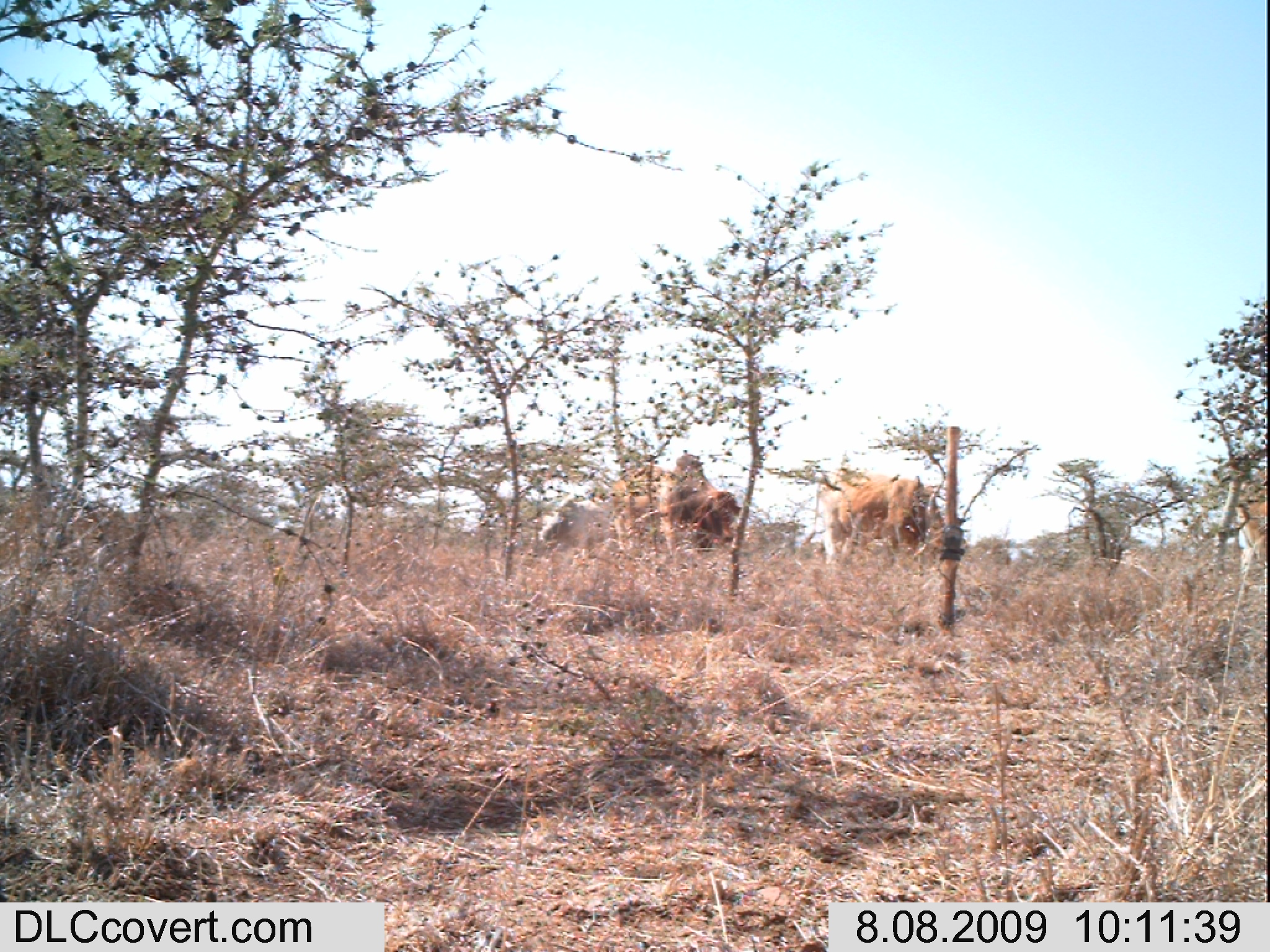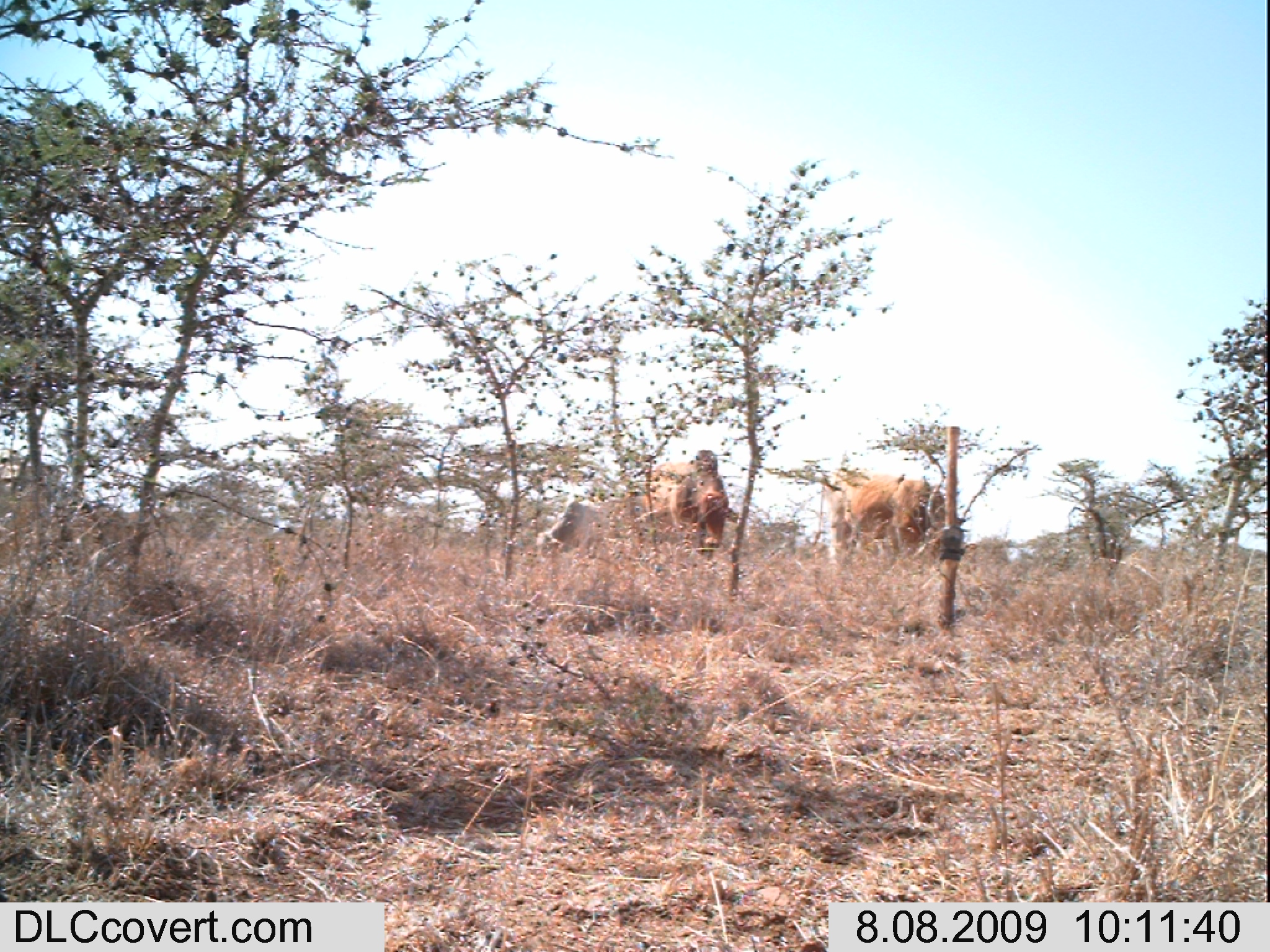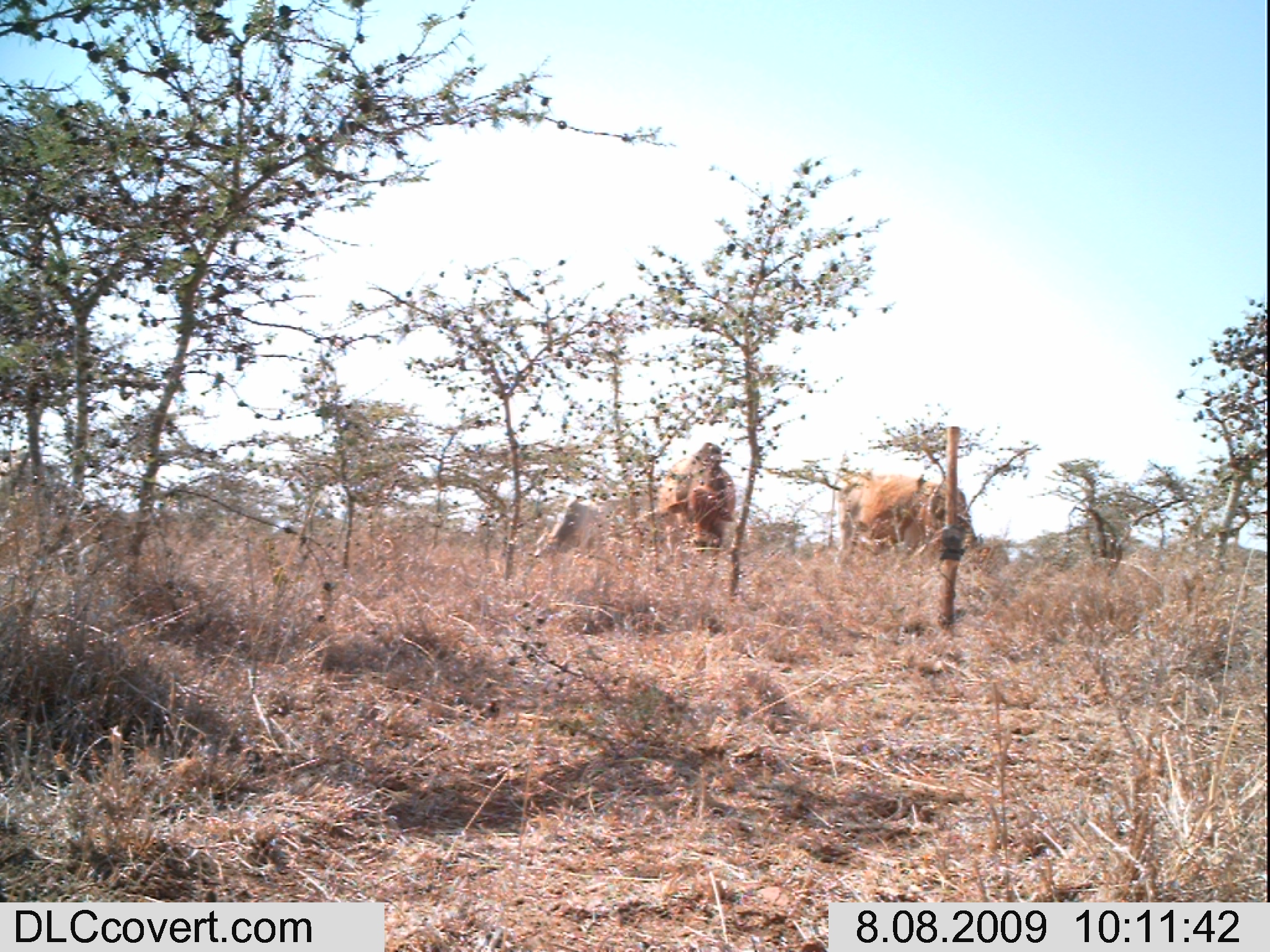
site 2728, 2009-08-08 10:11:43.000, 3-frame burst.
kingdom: Animalia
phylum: Chordata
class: Mammalia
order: Artiodactyla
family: Bovidae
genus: Bos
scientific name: Bos taurus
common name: domestic cattle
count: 4